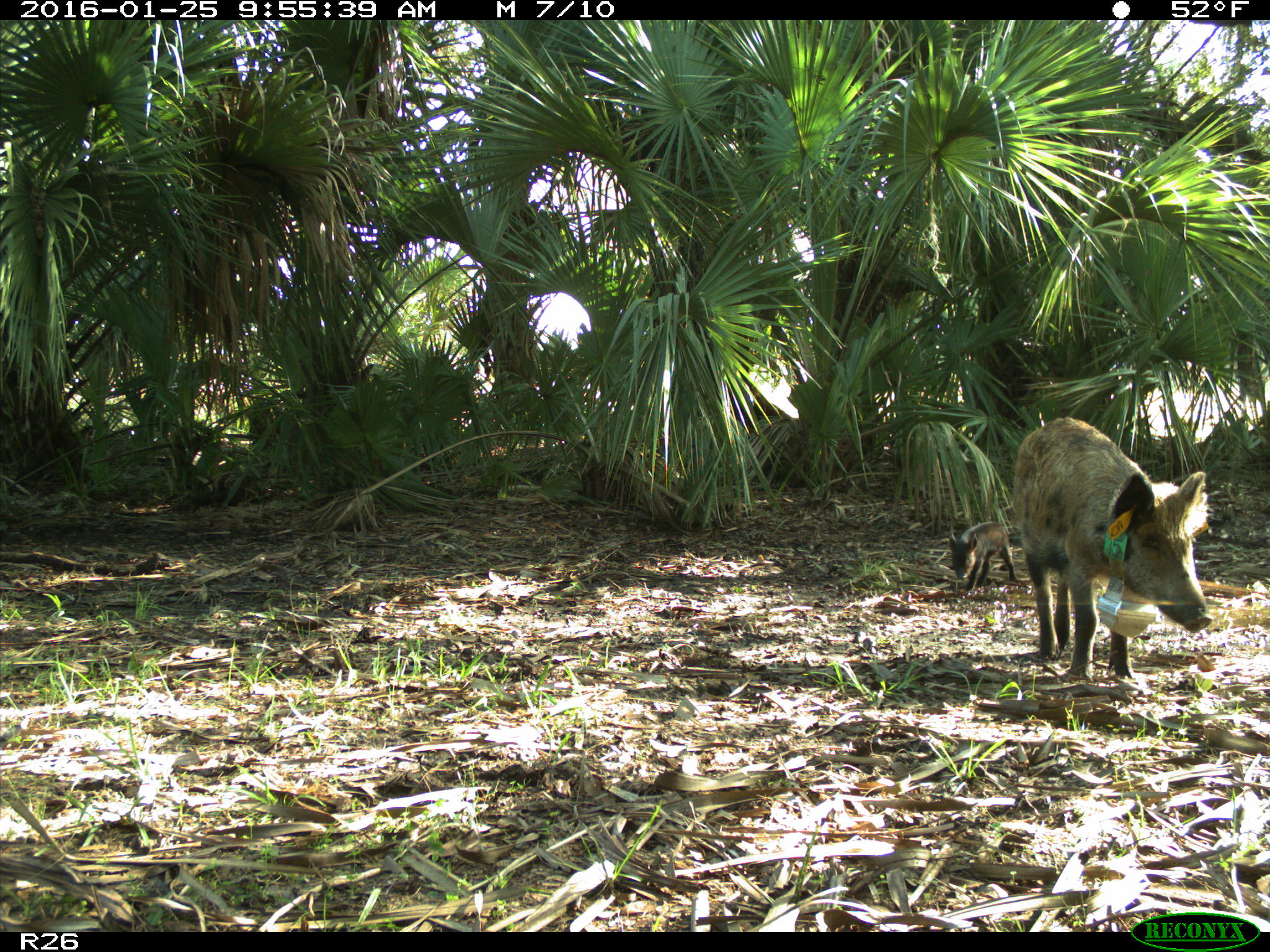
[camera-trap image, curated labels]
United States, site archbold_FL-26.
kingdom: Animalia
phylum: Chordata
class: Mammalia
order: Artiodactyla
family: Suidae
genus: Sus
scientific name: Sus scrofa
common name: wild boar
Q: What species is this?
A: Sus scrofa (wild boar).